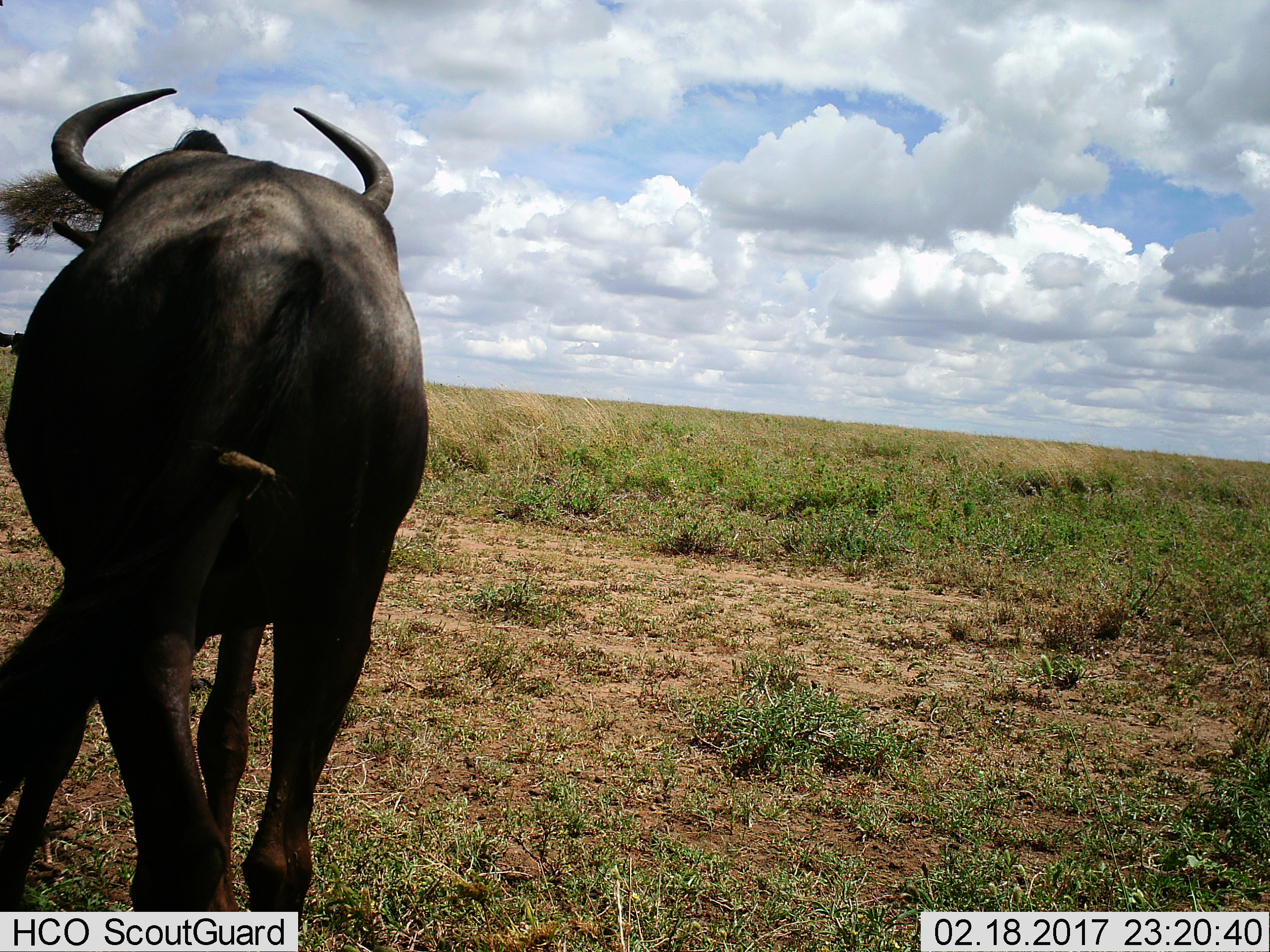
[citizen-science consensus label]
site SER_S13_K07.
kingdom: Animalia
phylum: Chordata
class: Mammalia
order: Artiodactyla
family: Bovidae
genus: Connochaetes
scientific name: Connochaetes taurinus taurinus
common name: blue wildebeest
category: wildebeestblue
Wildebeestblue (blue wildebeest) (Connochaetes taurinus taurinus), count 1. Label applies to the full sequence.